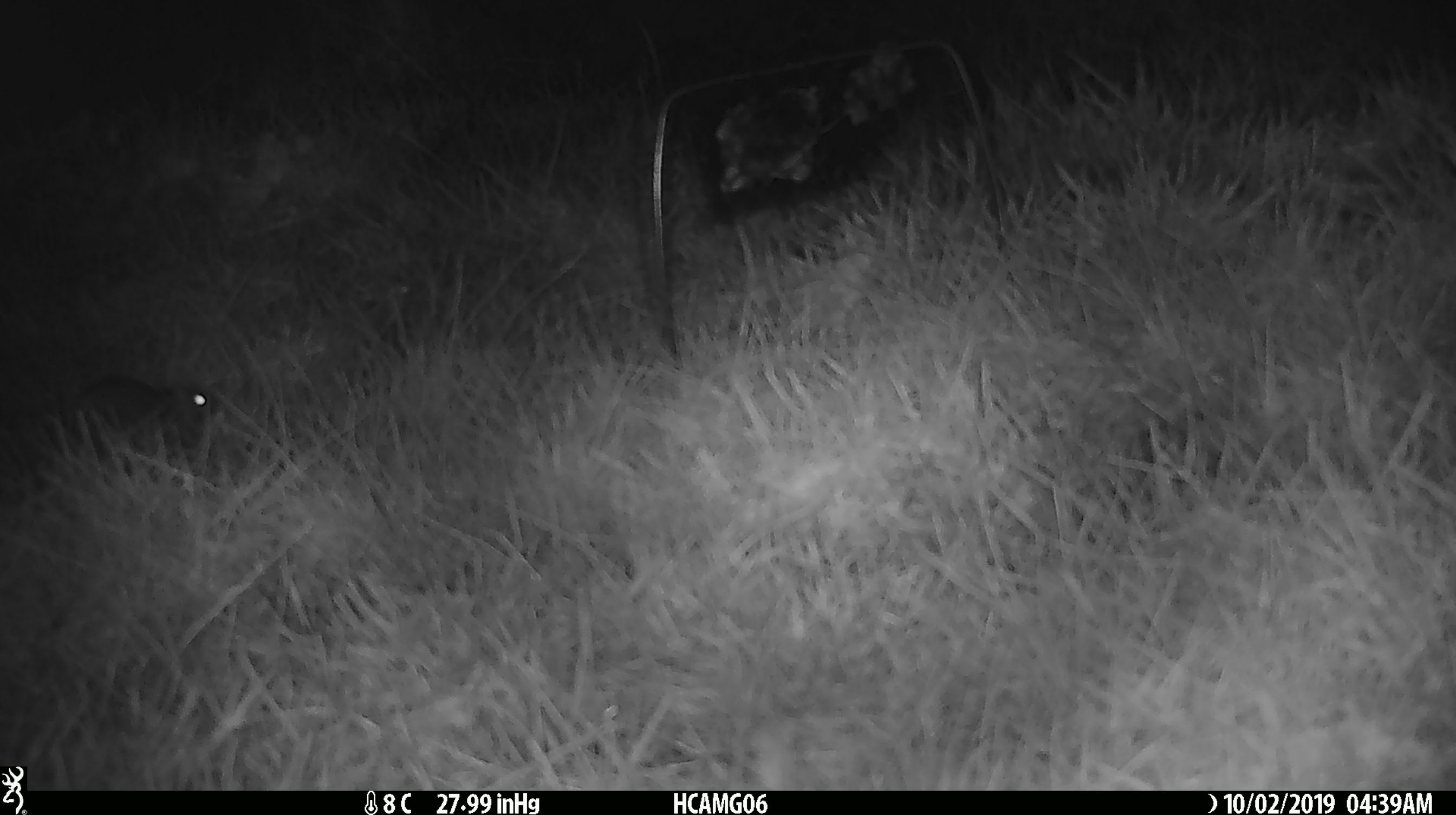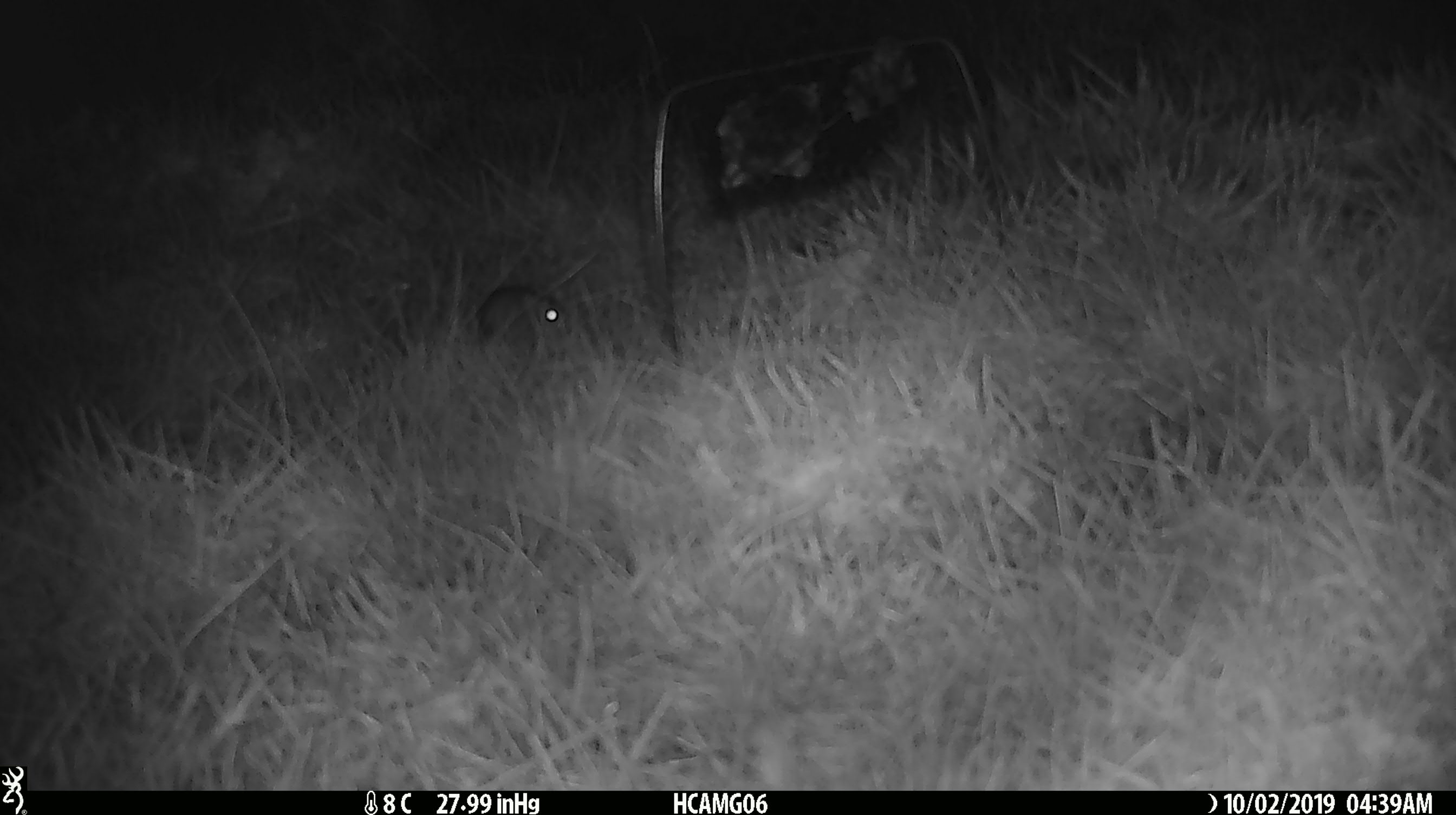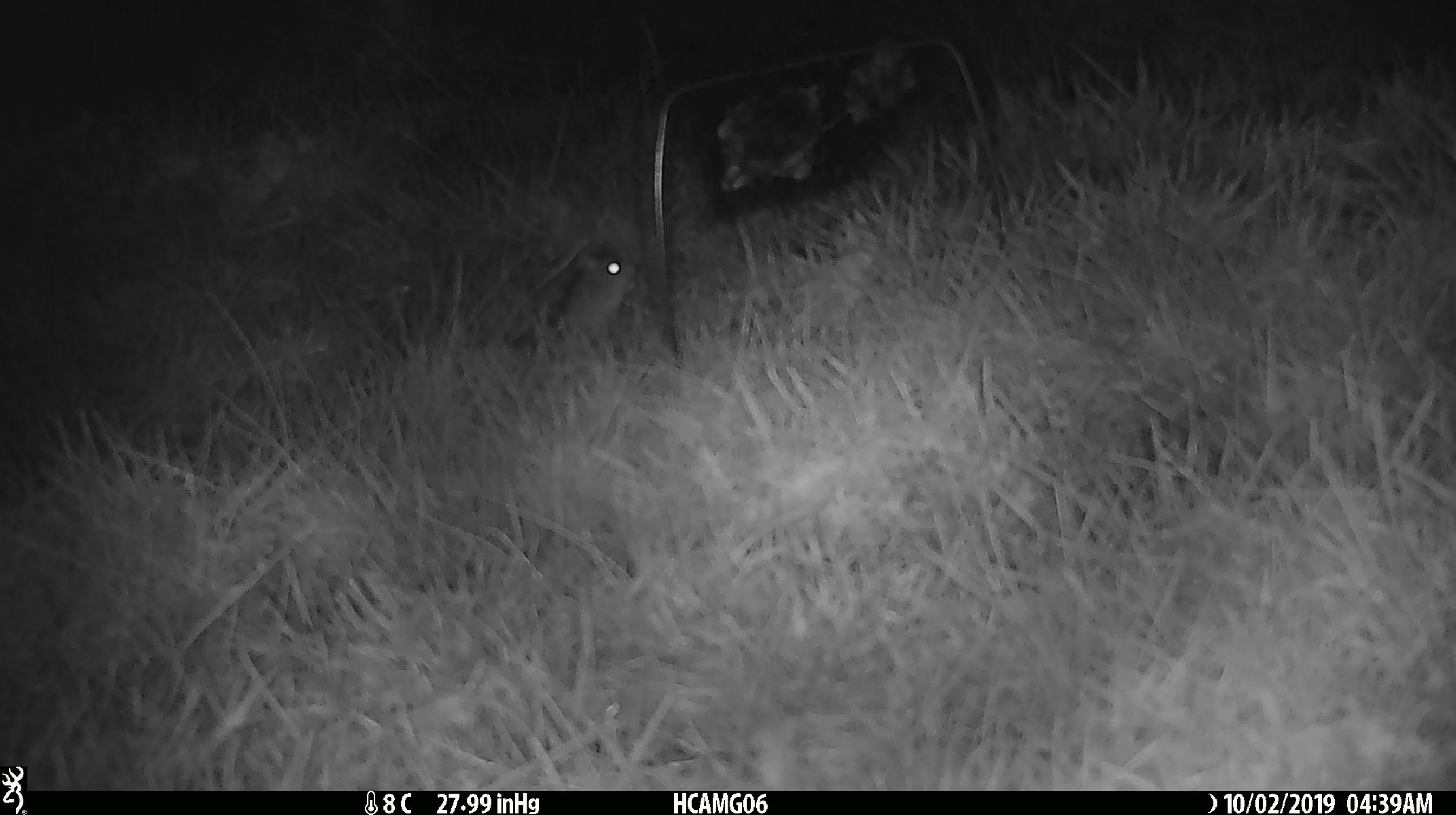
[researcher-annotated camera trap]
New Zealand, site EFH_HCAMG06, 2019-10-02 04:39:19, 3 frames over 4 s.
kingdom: Animalia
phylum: Chordata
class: Mammalia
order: Rodentia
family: Muridae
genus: Mus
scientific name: Mus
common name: mouse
Mouse (Mus).